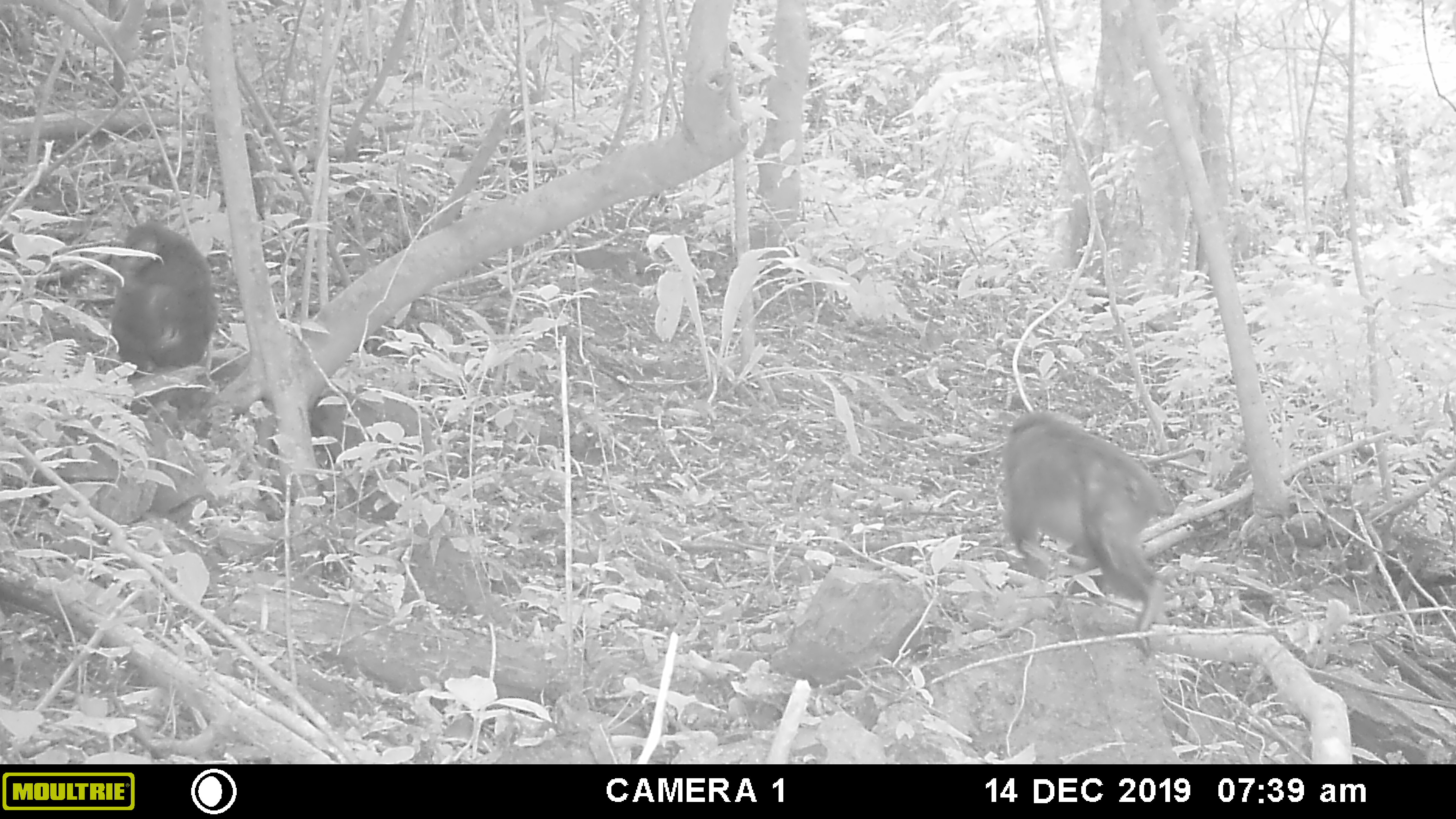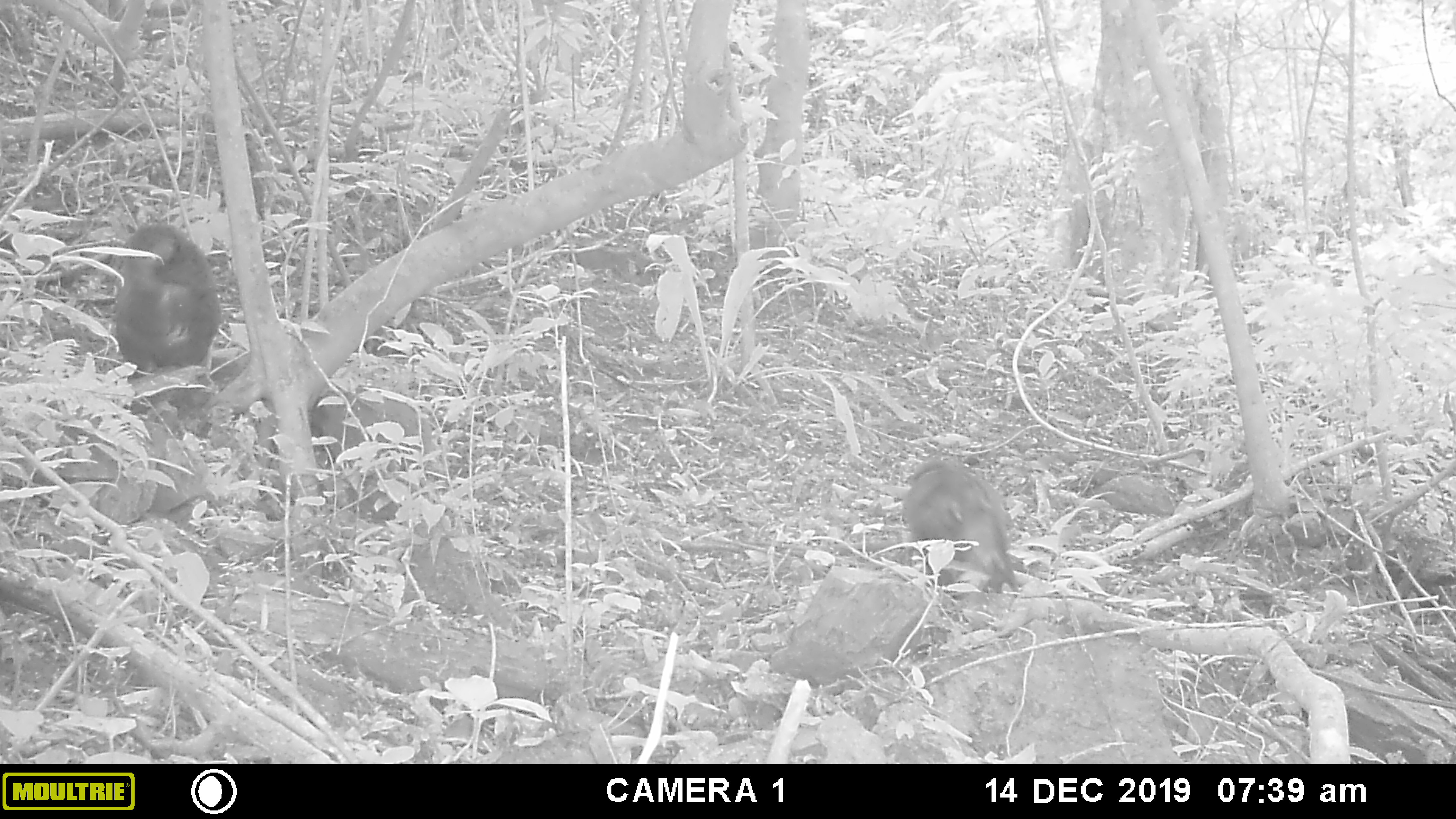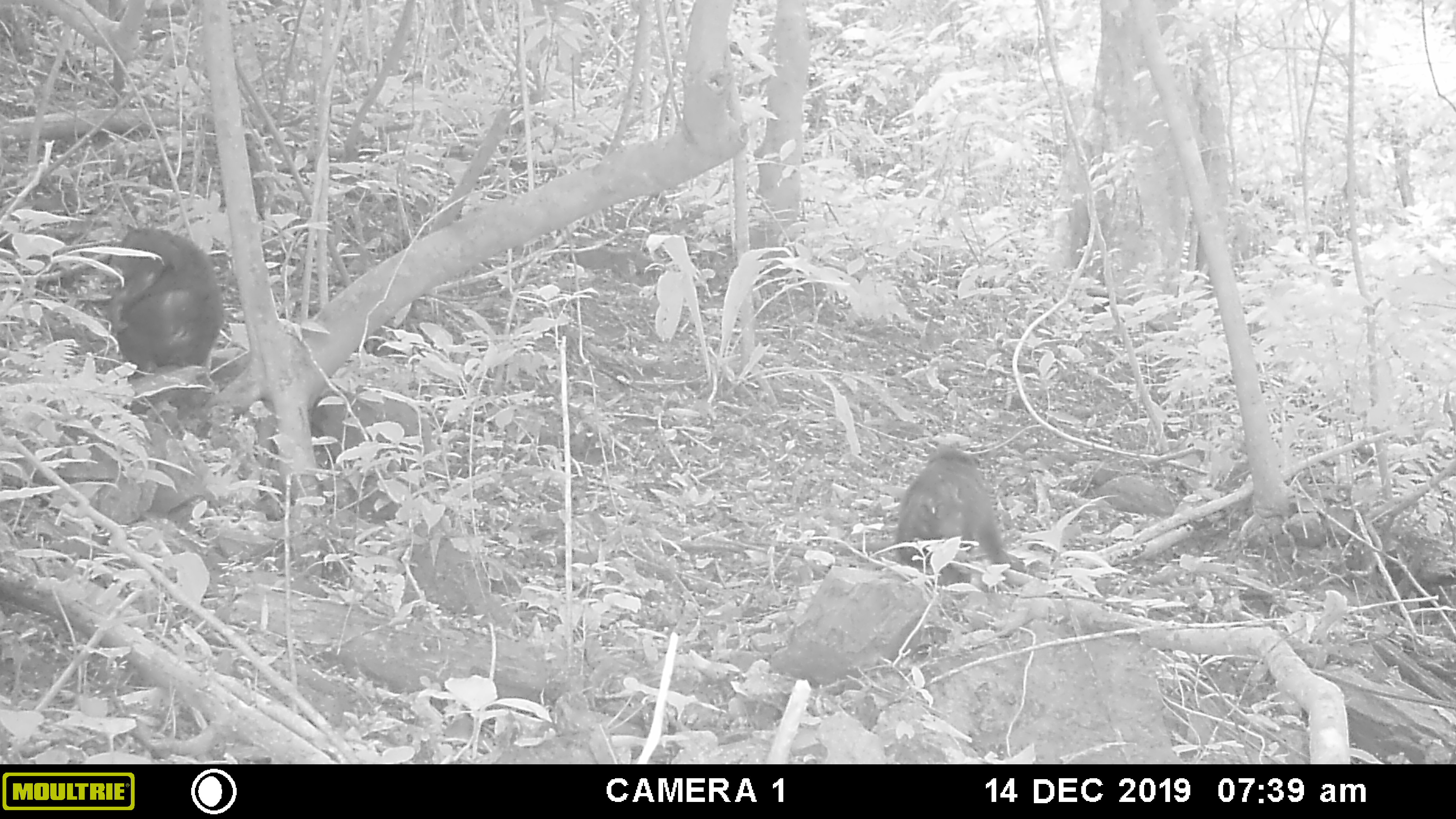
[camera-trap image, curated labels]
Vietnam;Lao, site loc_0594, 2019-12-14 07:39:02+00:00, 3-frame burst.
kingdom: Animalia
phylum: Chordata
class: Mammalia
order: Primates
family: Cercopithecidae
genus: Macaca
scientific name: Macaca arctoides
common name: stump-tailed macaque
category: stump tailed macaque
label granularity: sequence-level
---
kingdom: Animalia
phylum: Chordata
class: Mammalia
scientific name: Mammalia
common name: mammal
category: unidentified mammal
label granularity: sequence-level